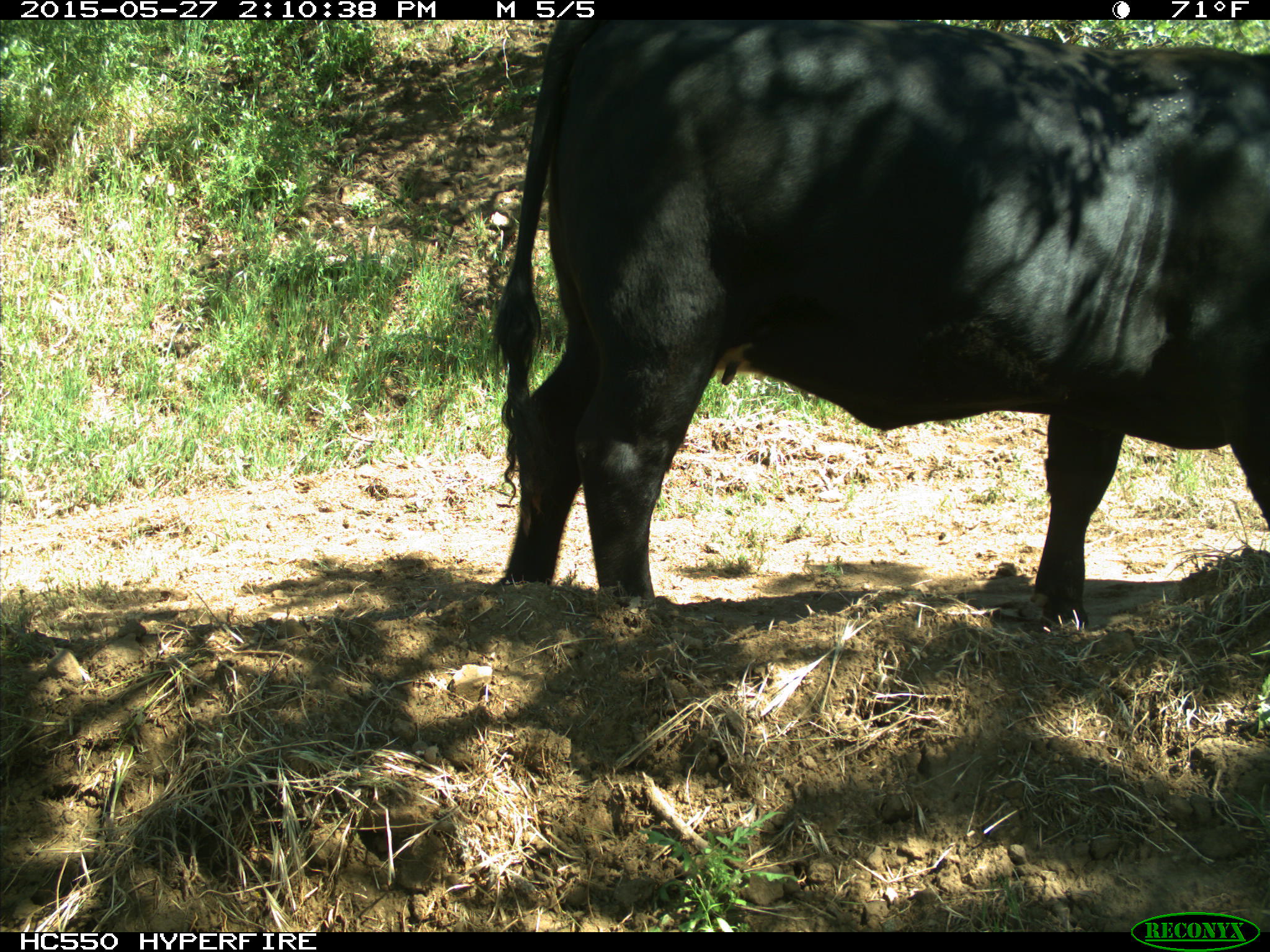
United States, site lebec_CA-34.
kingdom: Animalia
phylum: Chordata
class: Mammalia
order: Artiodactyla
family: Bovidae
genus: Bos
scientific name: Bos taurus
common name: domestic cow